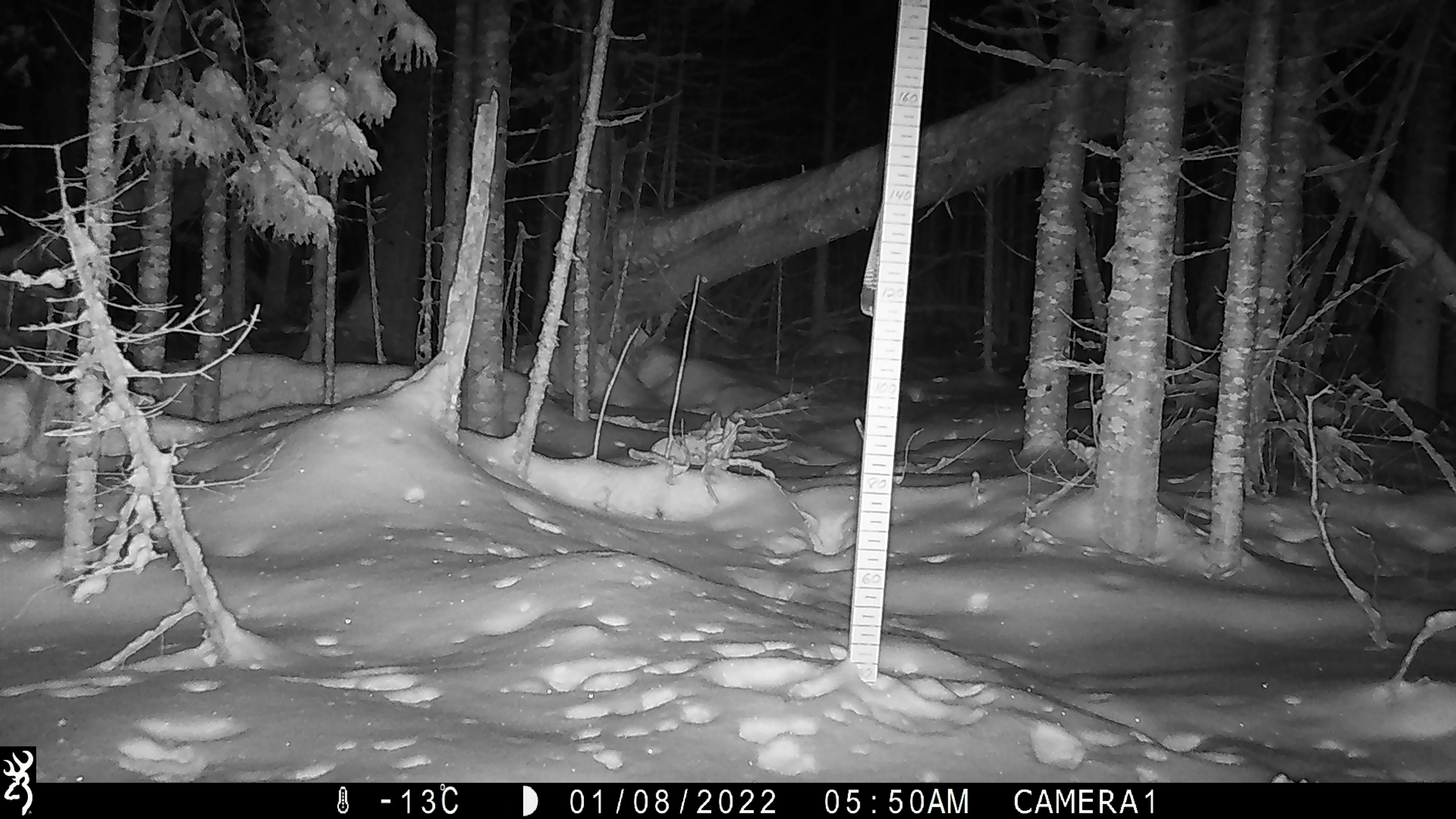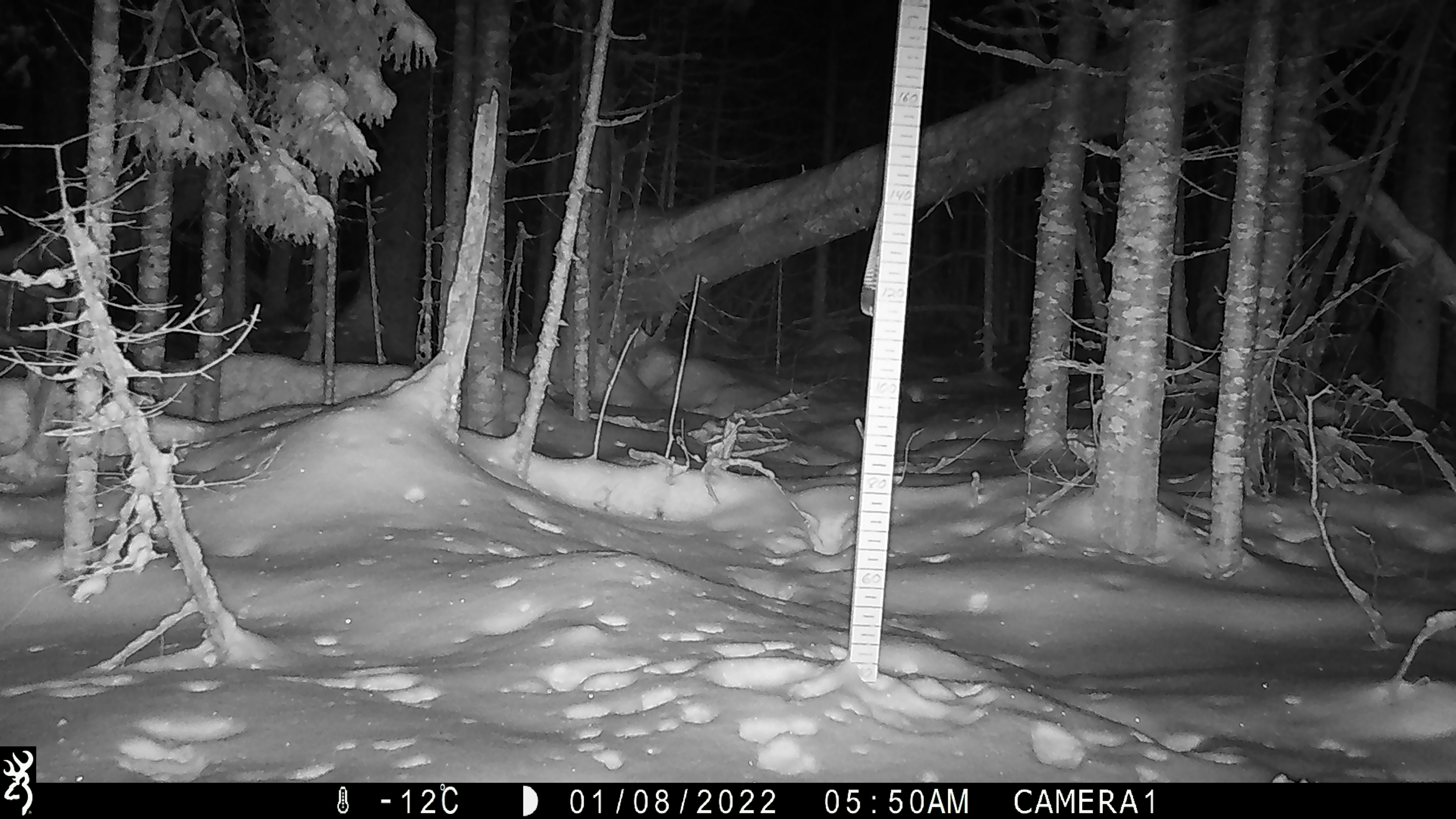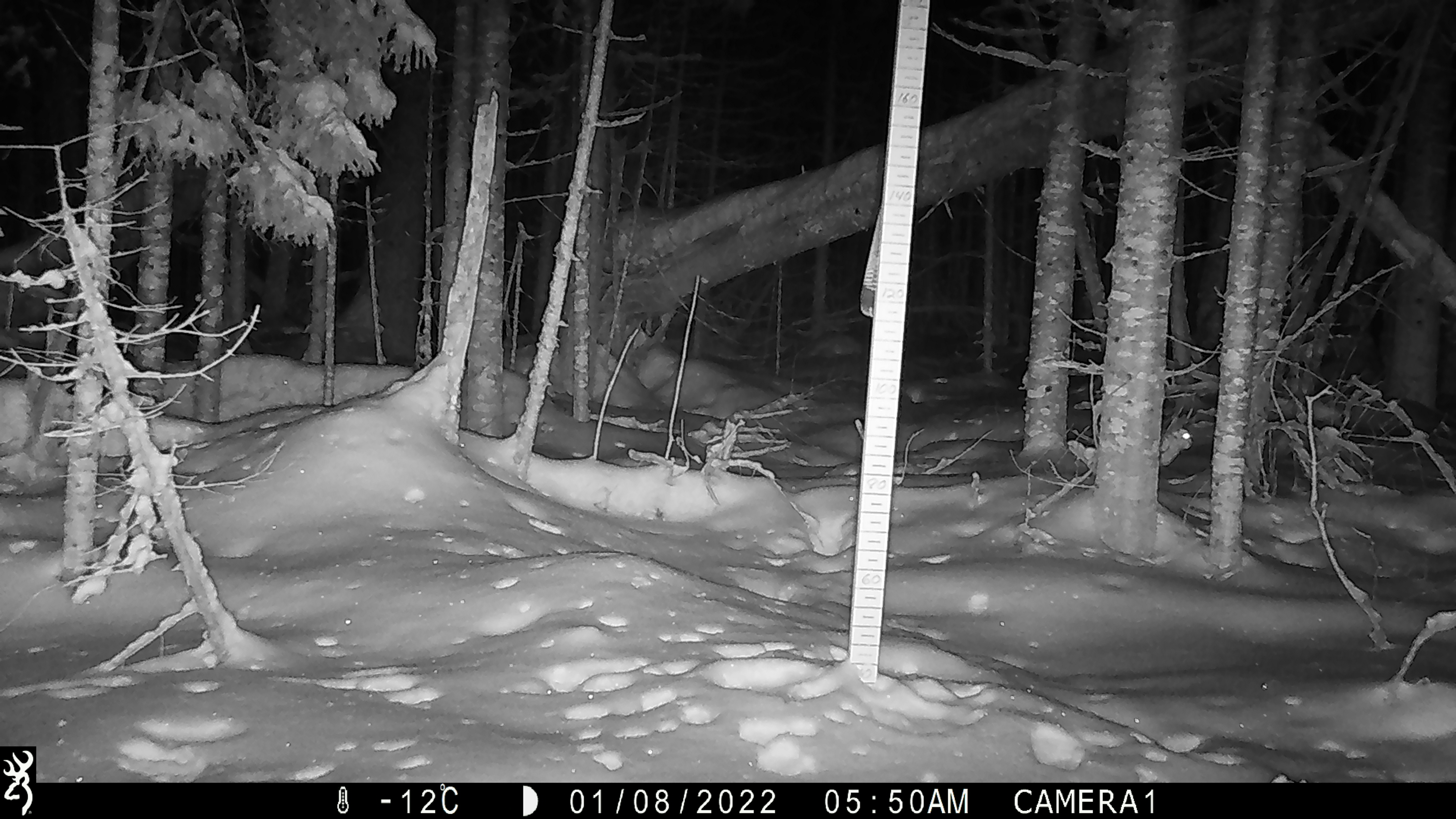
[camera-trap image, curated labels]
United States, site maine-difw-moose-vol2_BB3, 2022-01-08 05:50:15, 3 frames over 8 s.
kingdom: Animalia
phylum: Chordata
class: Mammalia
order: Lagomorpha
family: Leporidae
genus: Lepus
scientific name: Lepus americanus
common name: snowshoe hare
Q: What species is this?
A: Snowshoe hare (Lepus americanus).